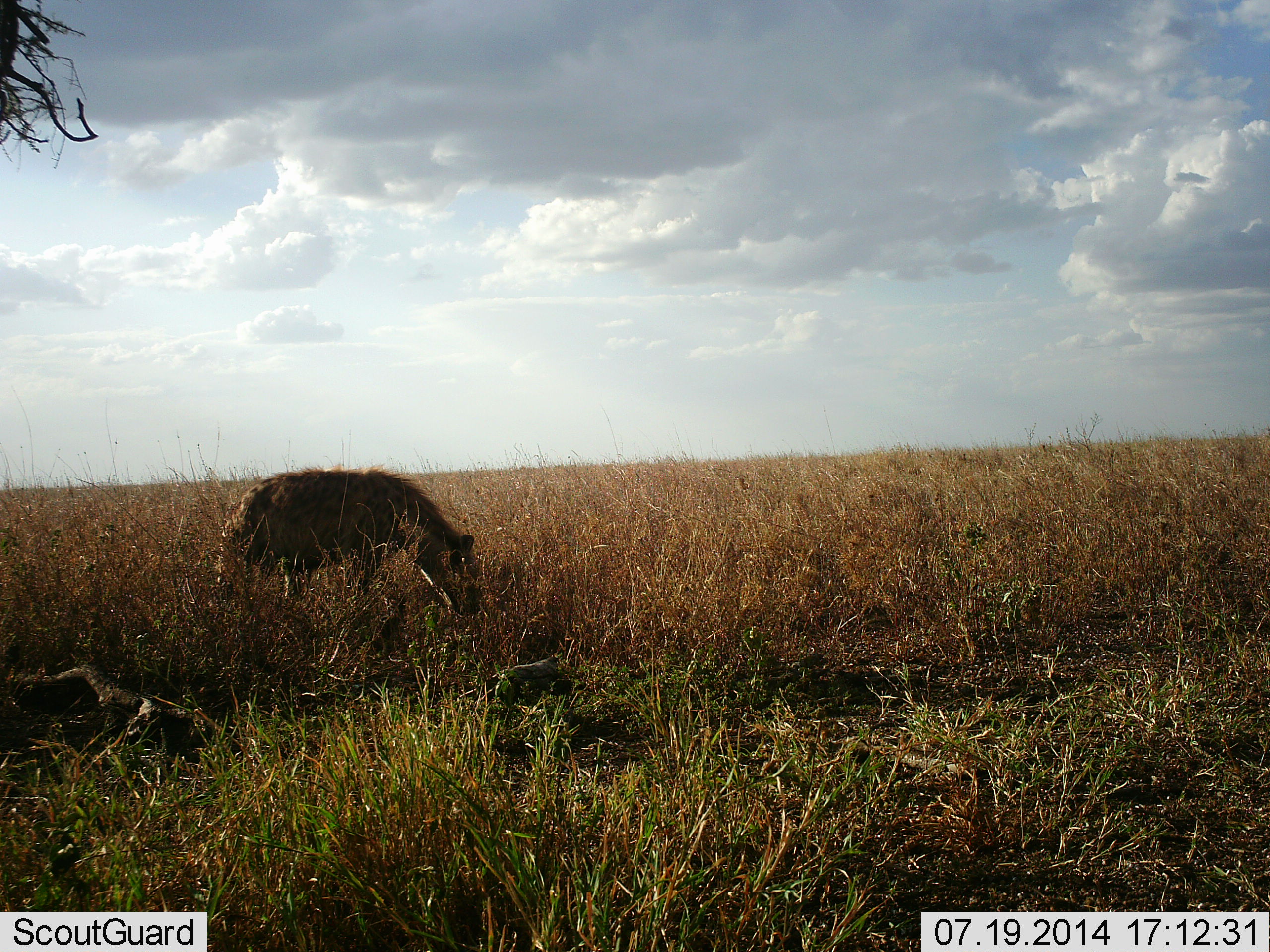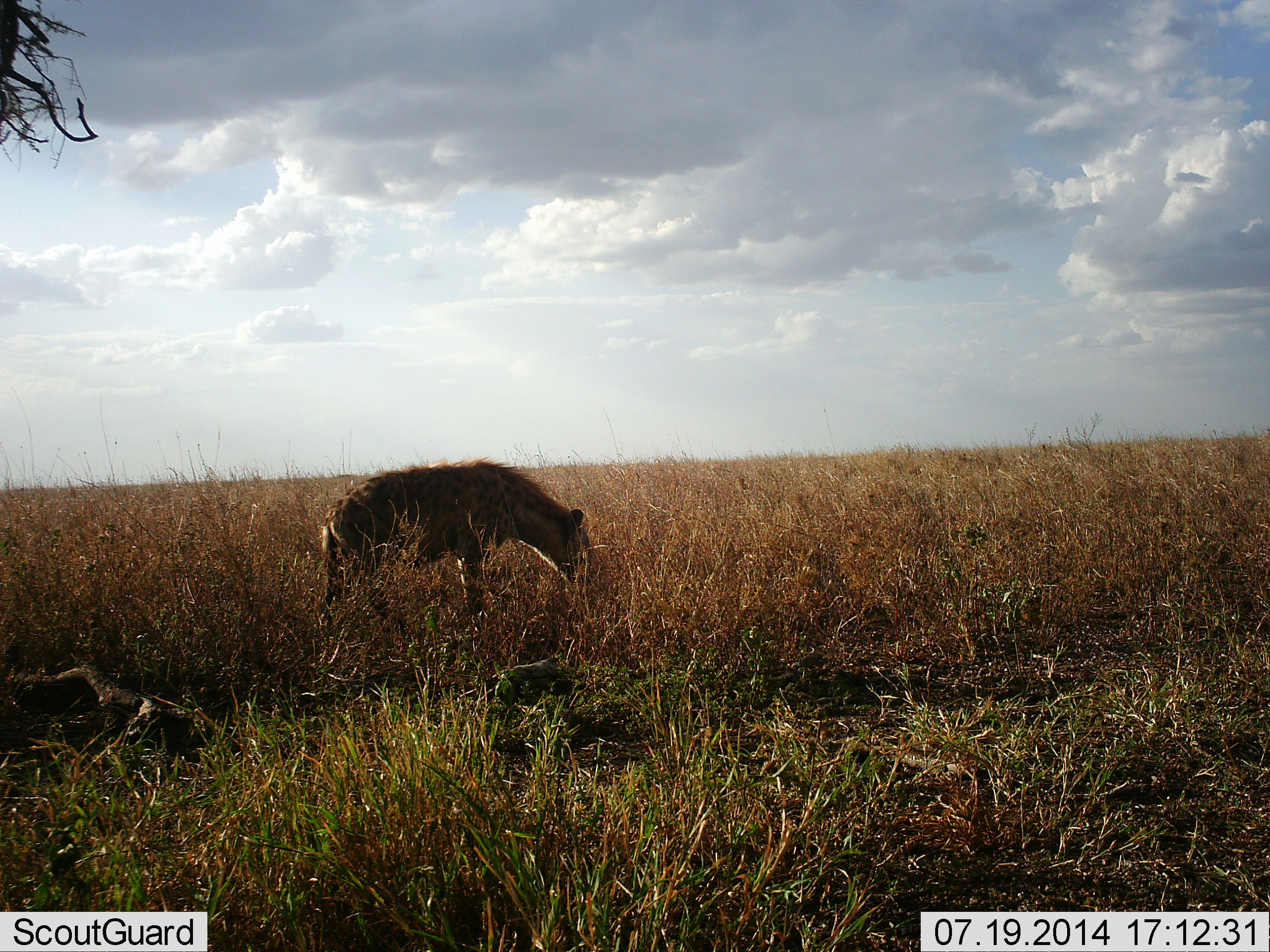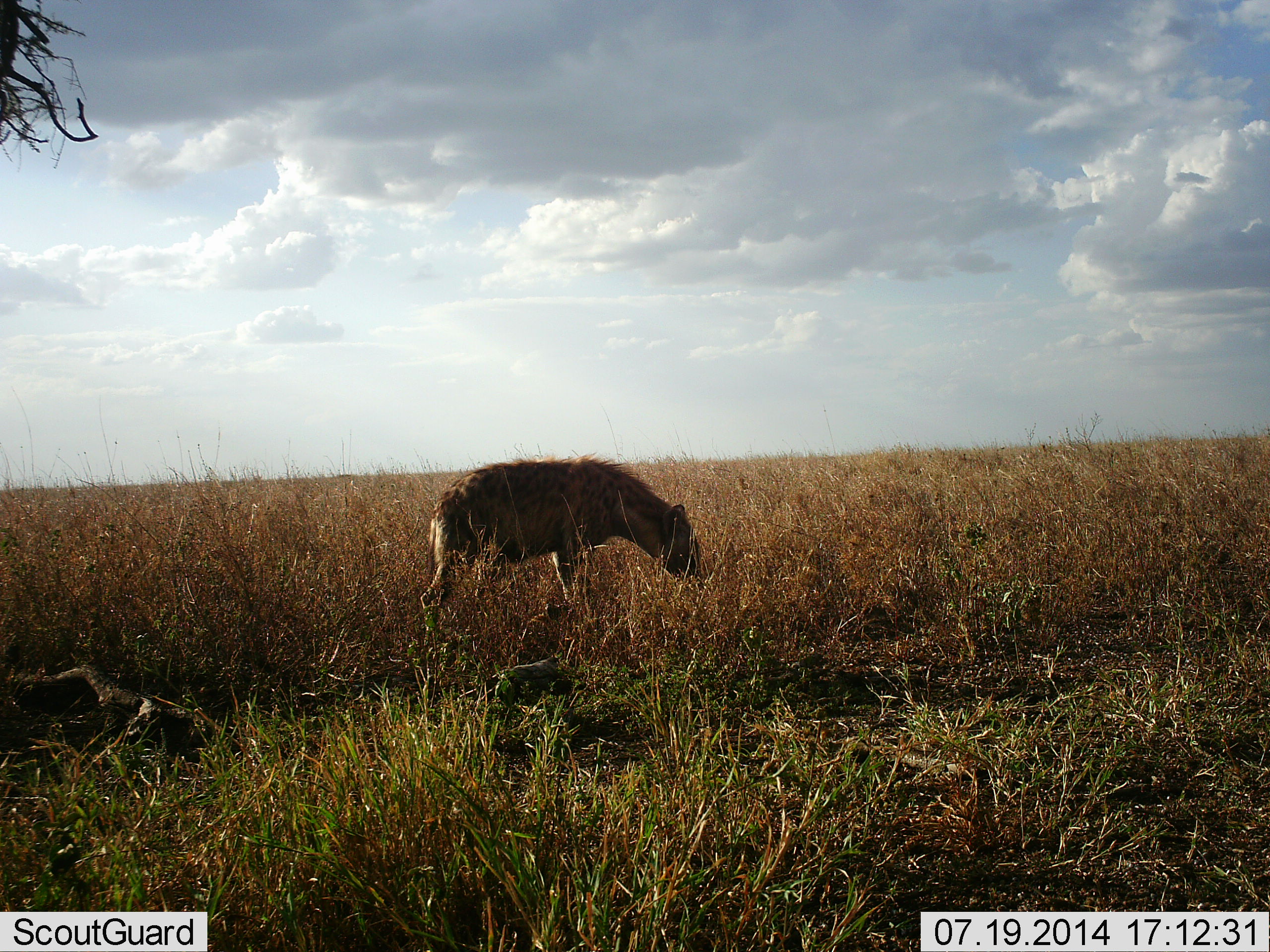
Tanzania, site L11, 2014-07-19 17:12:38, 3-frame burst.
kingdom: Animalia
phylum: Chordata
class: Mammalia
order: Carnivora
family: Hyaenidae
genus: Crocuta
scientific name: Crocuta crocuta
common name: spotted hyena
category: hyenaspotted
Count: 1.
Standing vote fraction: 40%.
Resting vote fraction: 0%.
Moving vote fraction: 60%.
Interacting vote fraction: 0%.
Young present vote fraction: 0%.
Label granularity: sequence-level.